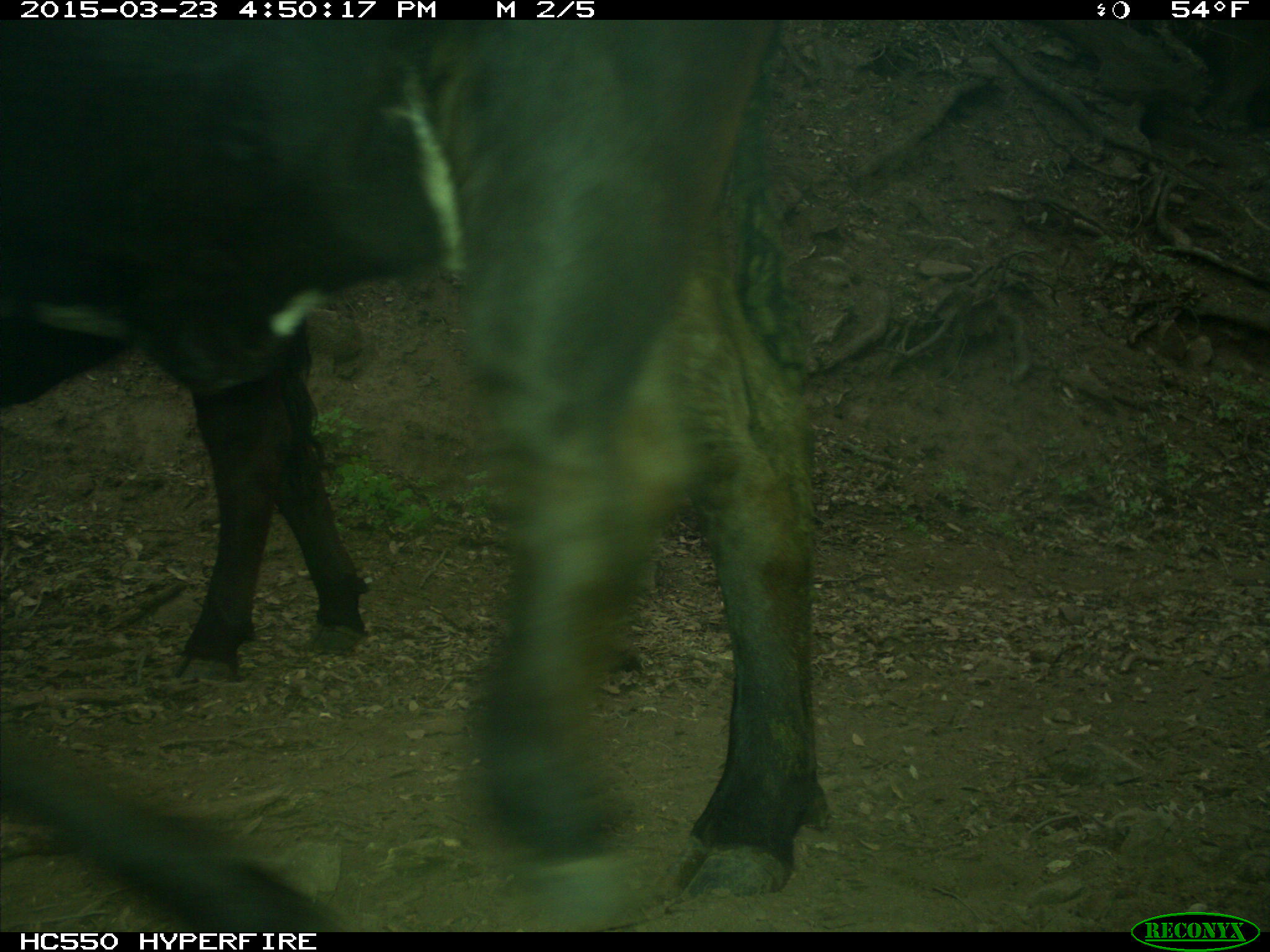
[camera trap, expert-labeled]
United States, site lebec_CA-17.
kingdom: Animalia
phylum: Chordata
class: Mammalia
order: Artiodactyla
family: Bovidae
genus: Bos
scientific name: Bos taurus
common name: domestic cow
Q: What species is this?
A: Bos taurus (domestic cow).